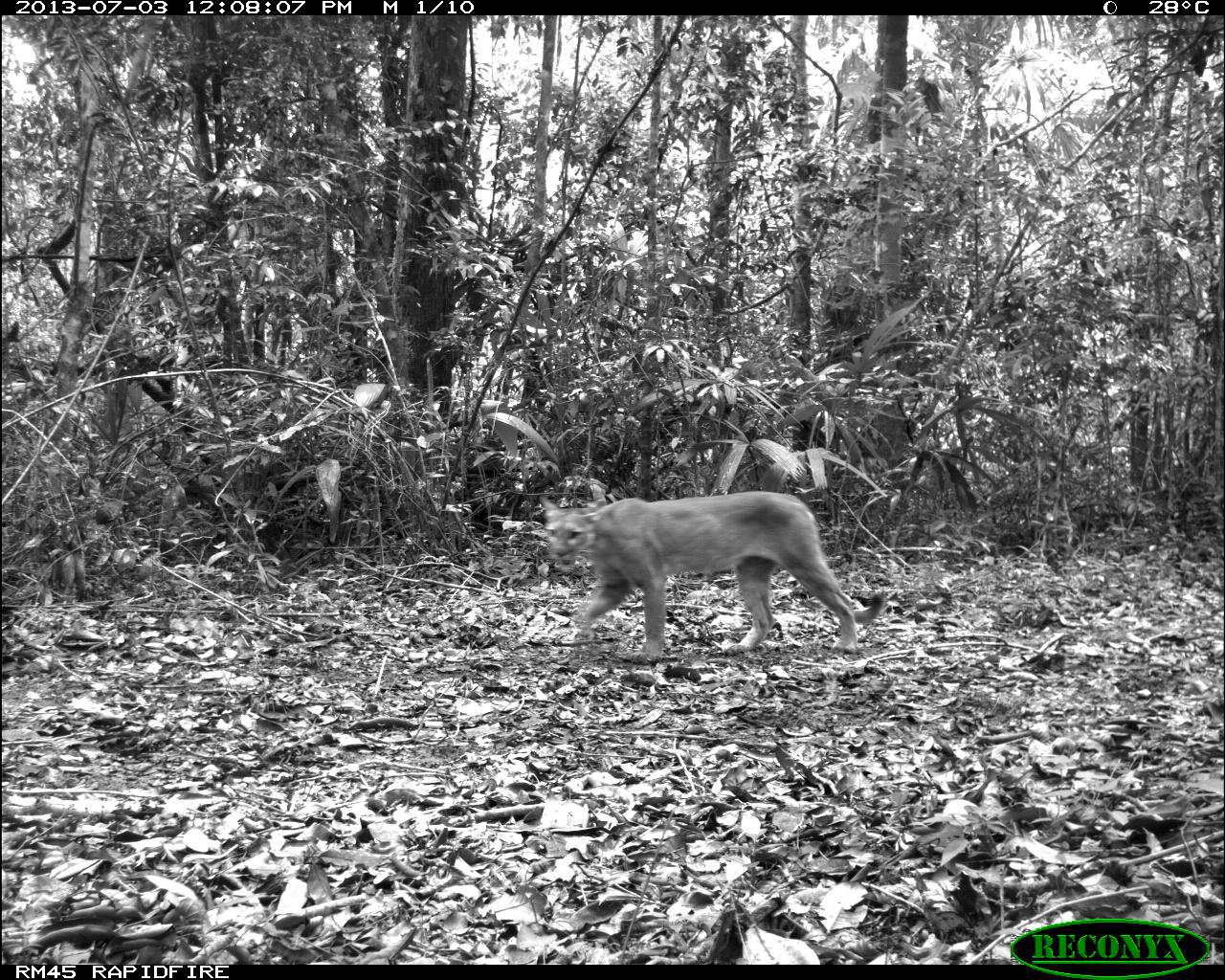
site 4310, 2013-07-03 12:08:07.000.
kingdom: Animalia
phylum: Chordata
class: Mammalia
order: Carnivora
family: Felidae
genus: Puma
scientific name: Puma concolor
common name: mountain lion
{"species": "Puma concolor (mountain lion)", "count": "1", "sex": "male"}